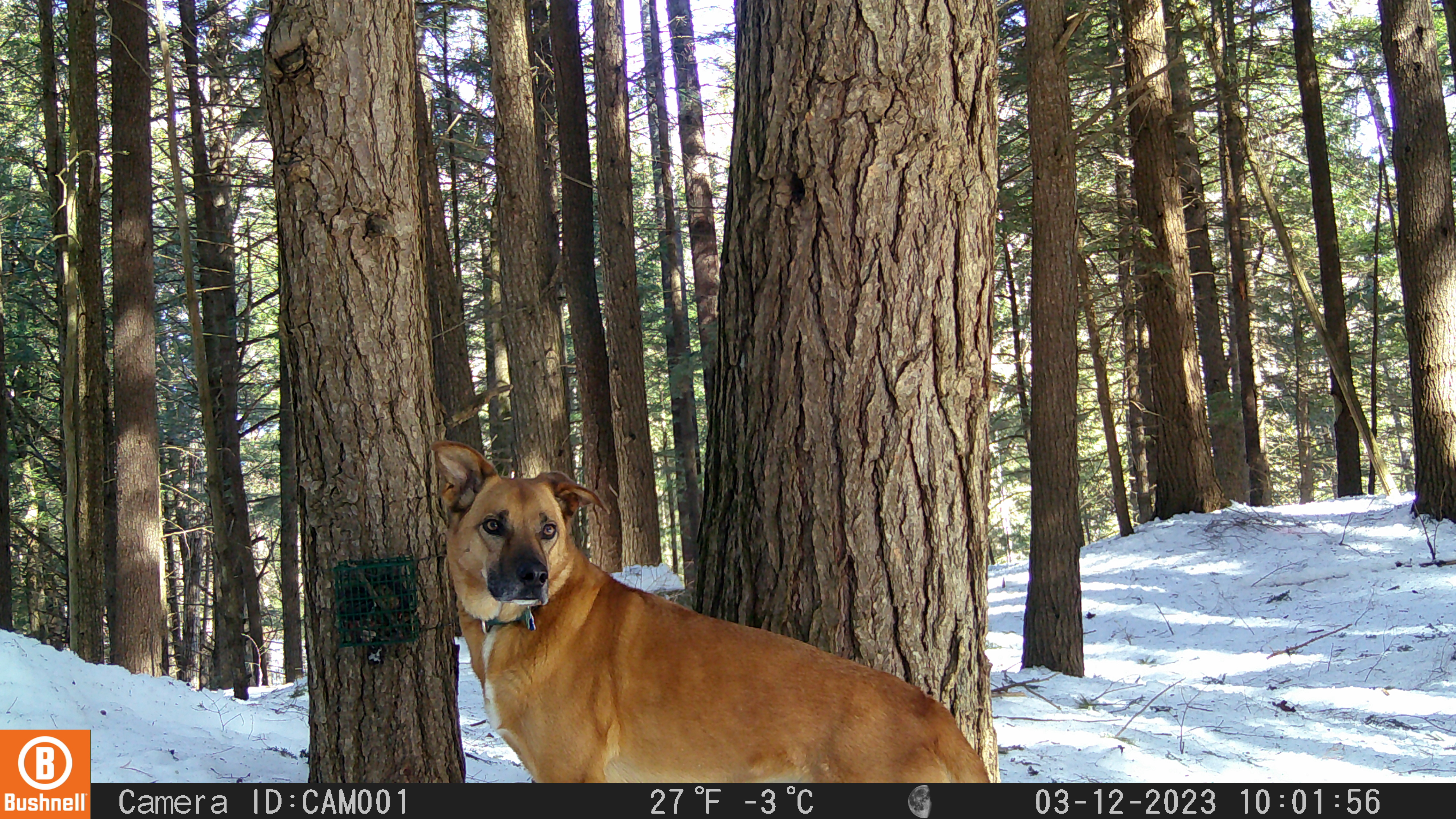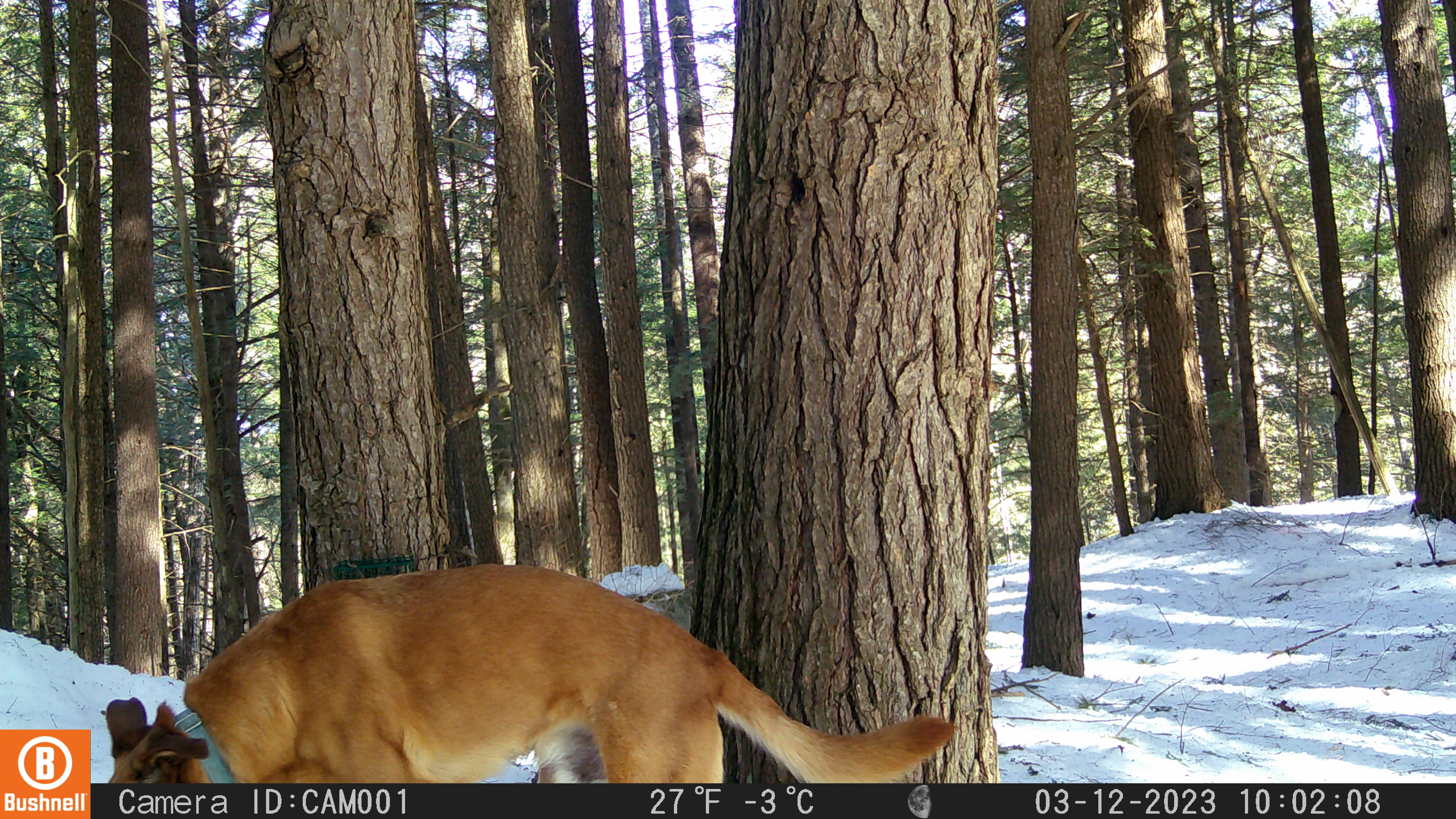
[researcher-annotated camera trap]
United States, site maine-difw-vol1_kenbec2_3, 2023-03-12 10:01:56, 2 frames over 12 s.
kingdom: Animalia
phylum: Chordata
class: Mammalia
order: Carnivora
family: Canidae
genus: Canis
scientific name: Canis familiaris familiaris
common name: domestic dog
Domestic dog (Canis familiaris familiaris).